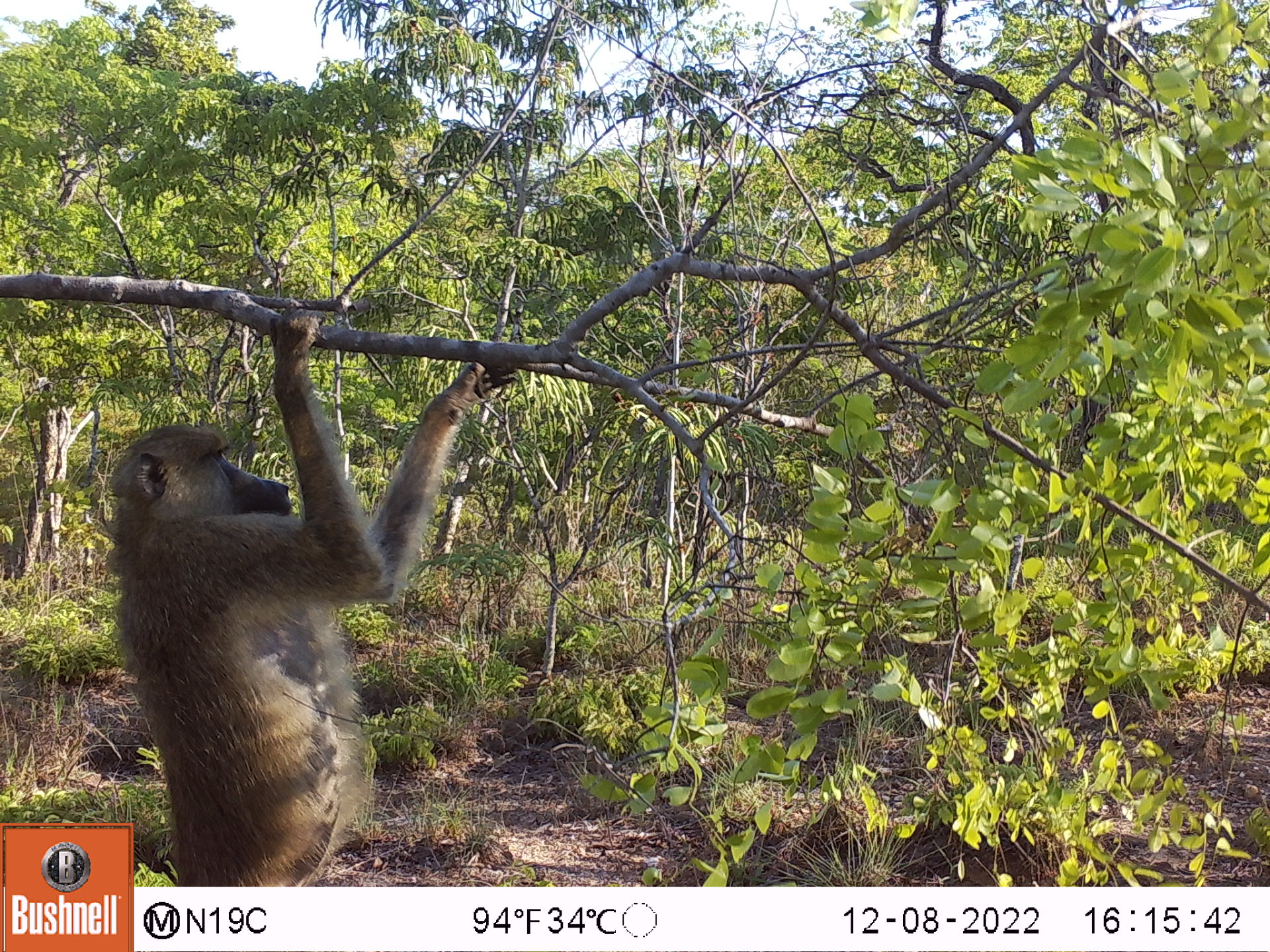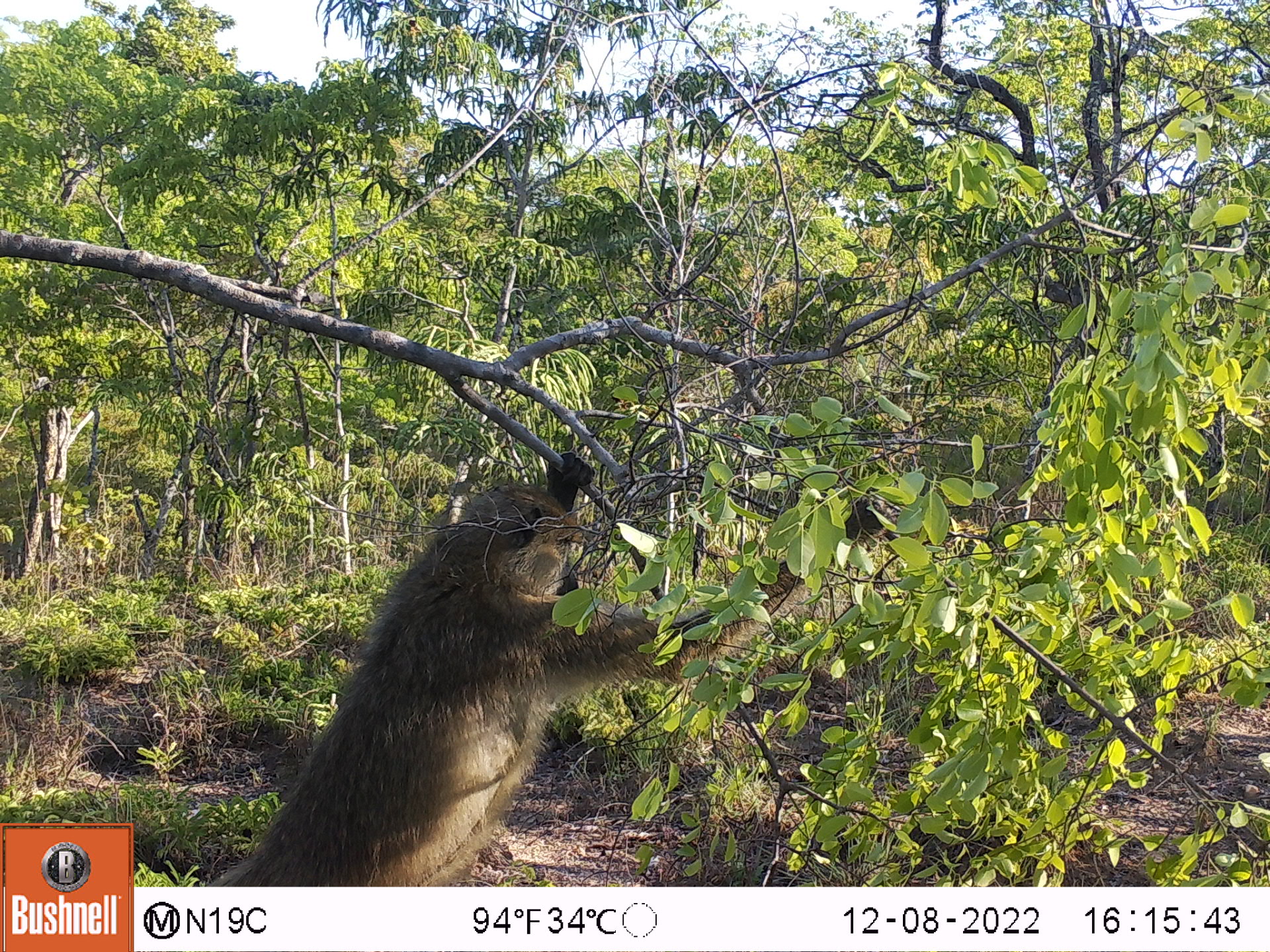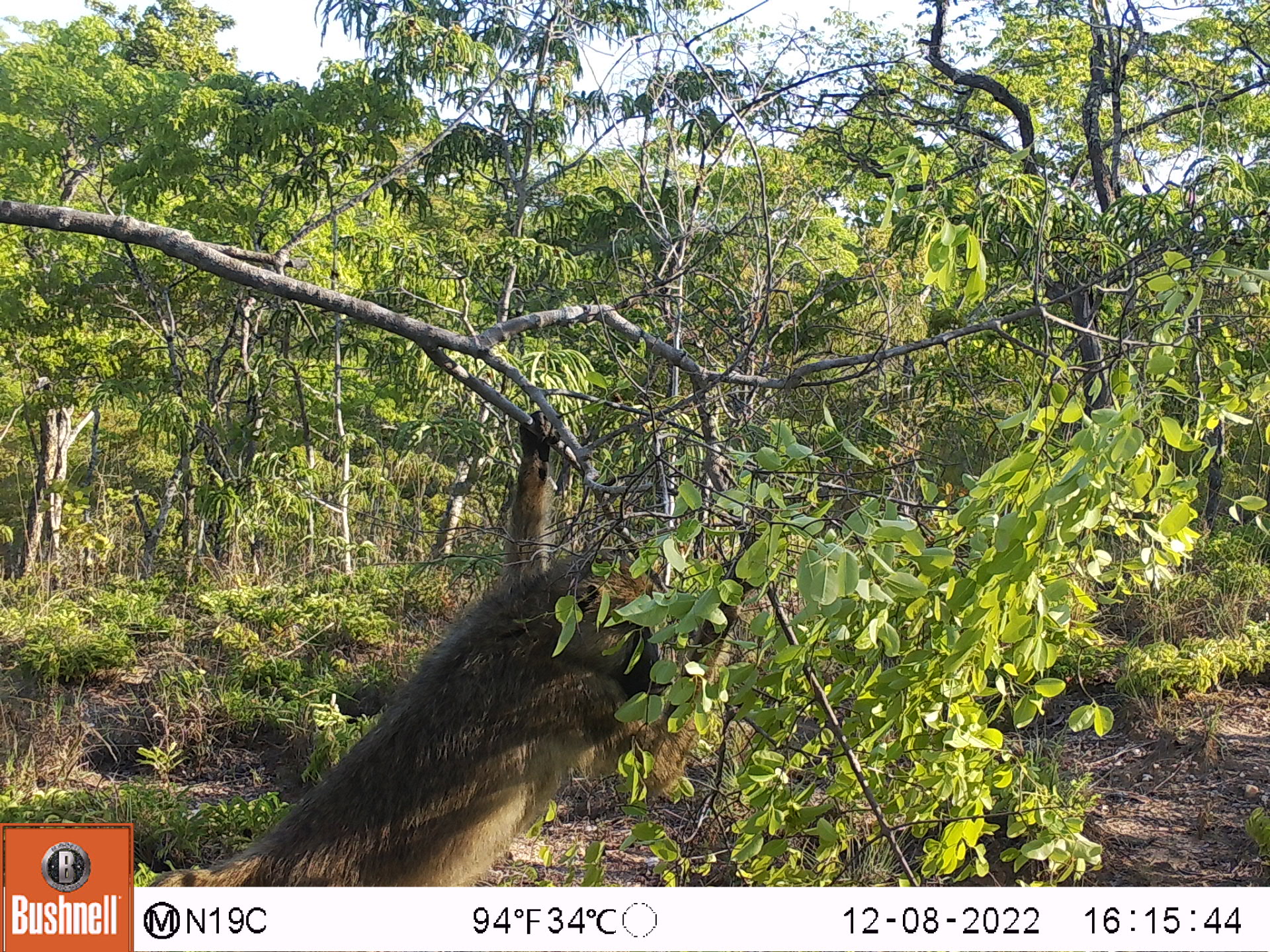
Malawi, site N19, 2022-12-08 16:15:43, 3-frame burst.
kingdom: Animalia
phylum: Chordata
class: Mammalia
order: Primates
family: Cercopithecidae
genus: Papio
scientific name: Papio cynocephalus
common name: yellow baboon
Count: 1.